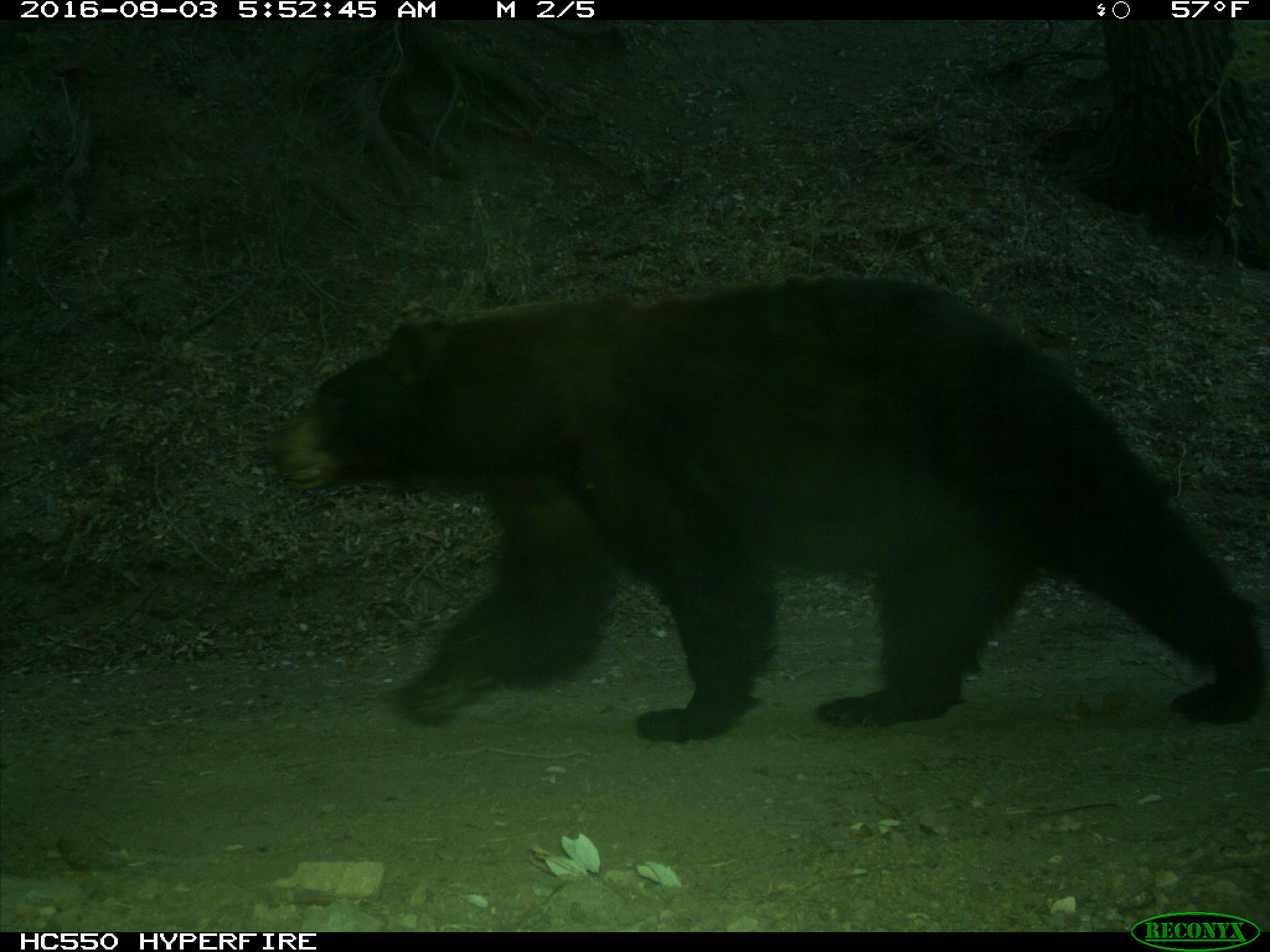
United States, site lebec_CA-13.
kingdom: Animalia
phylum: Chordata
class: Mammalia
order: Carnivora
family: Ursidae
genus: Ursus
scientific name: Ursus americanus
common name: american black bear